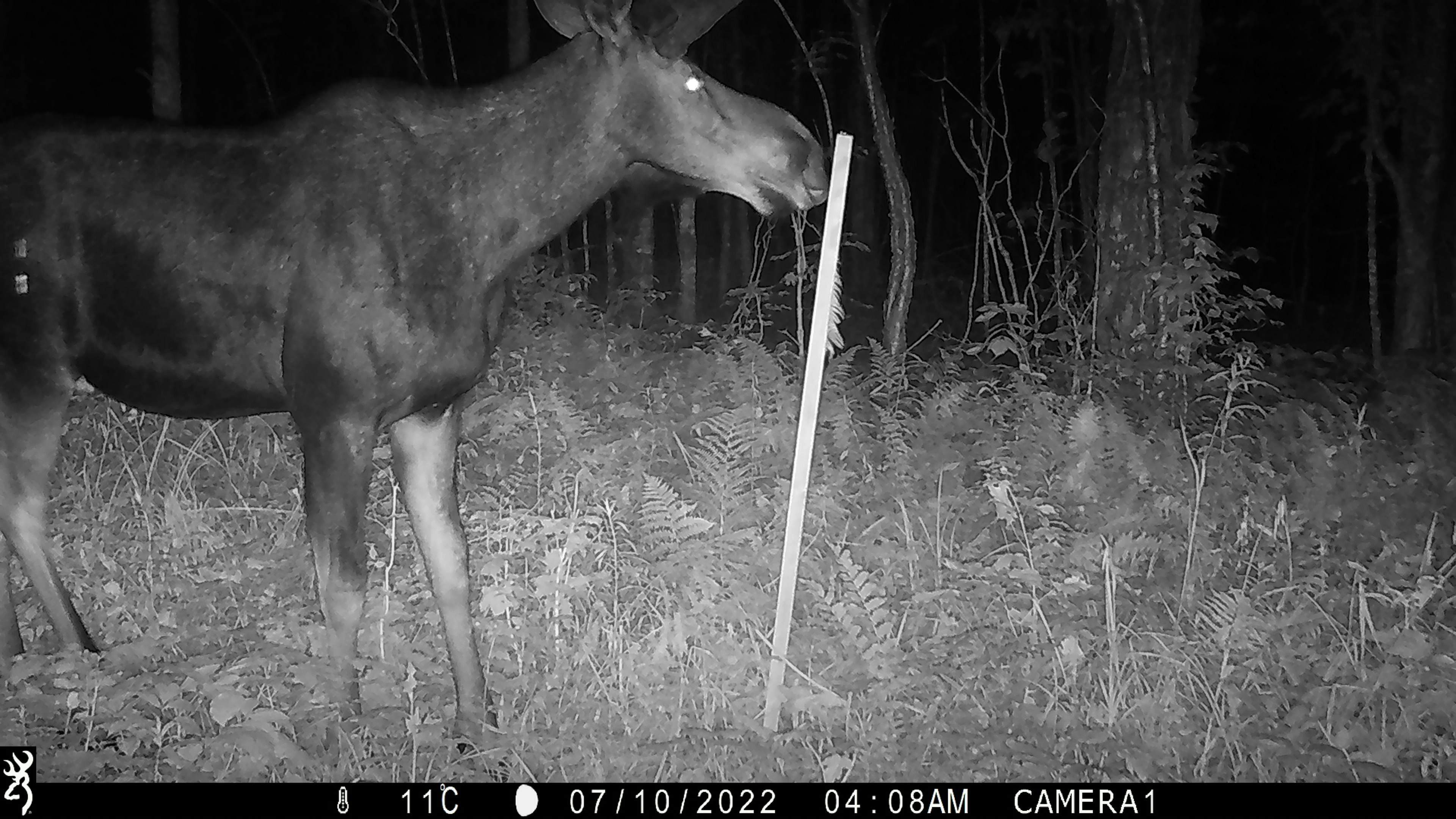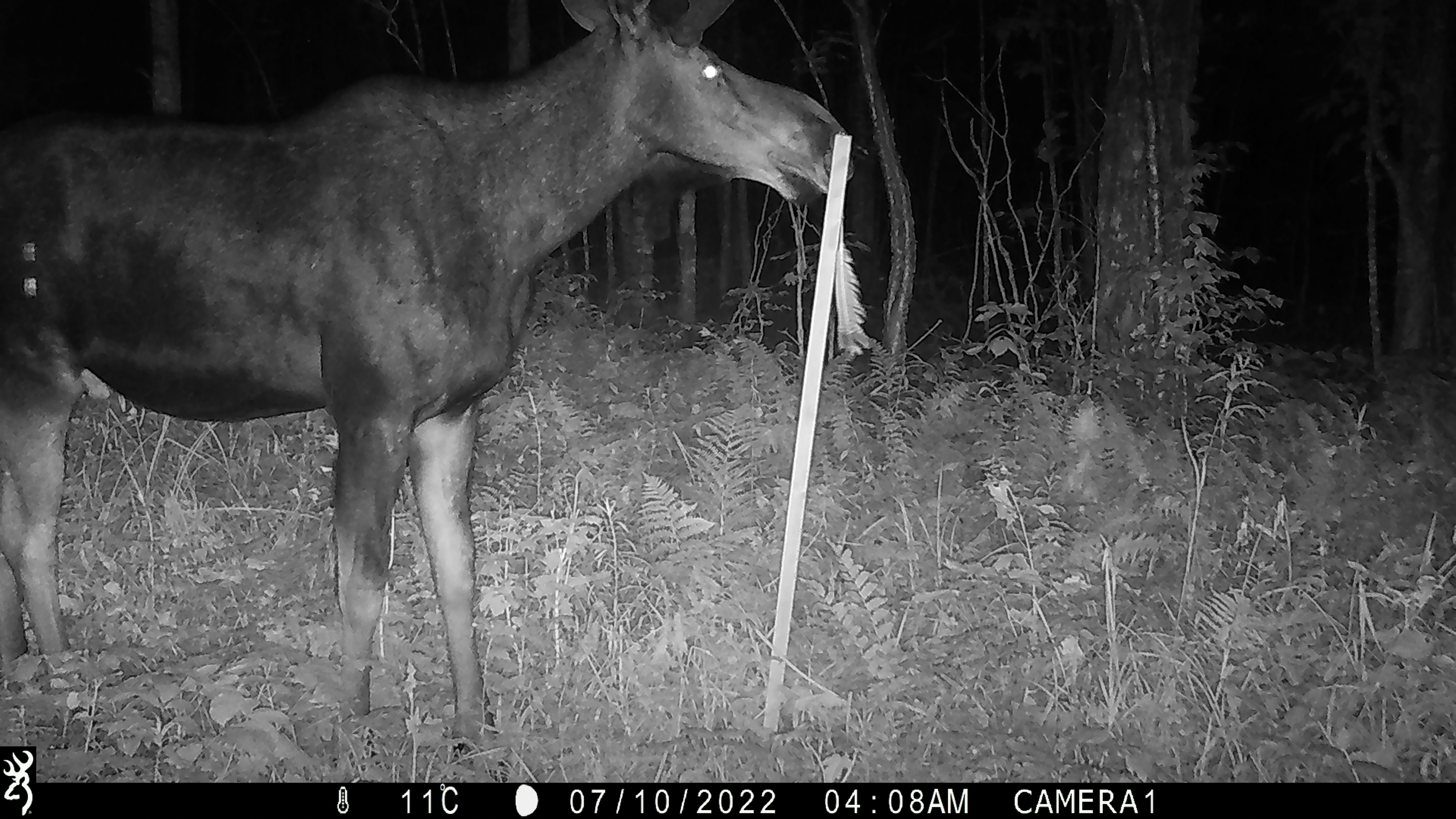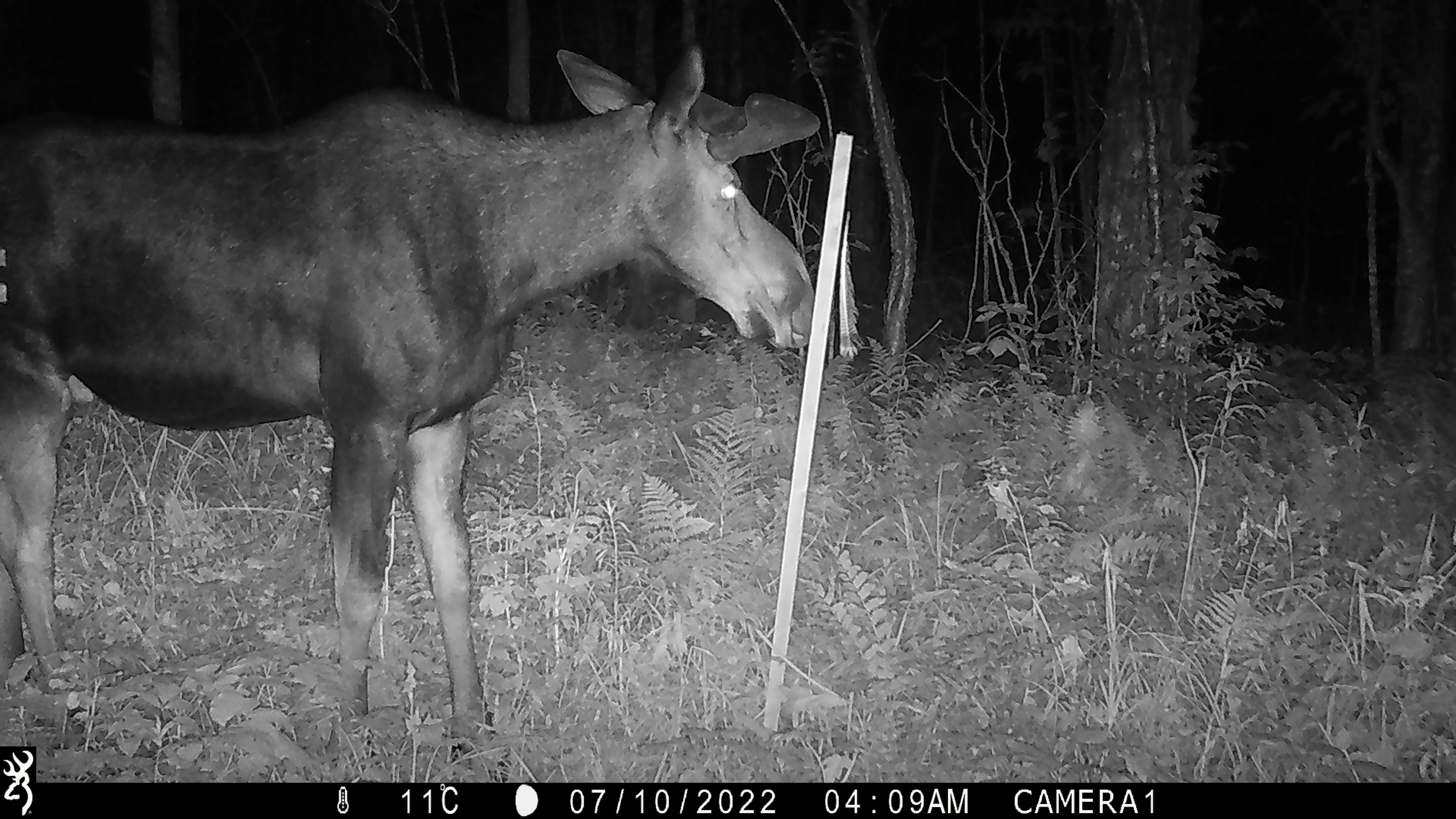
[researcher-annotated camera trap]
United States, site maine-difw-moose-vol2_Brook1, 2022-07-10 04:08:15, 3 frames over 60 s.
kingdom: Animalia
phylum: Chordata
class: Mammalia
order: Artiodactyla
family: Cervidae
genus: Alces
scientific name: Alces alces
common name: moose